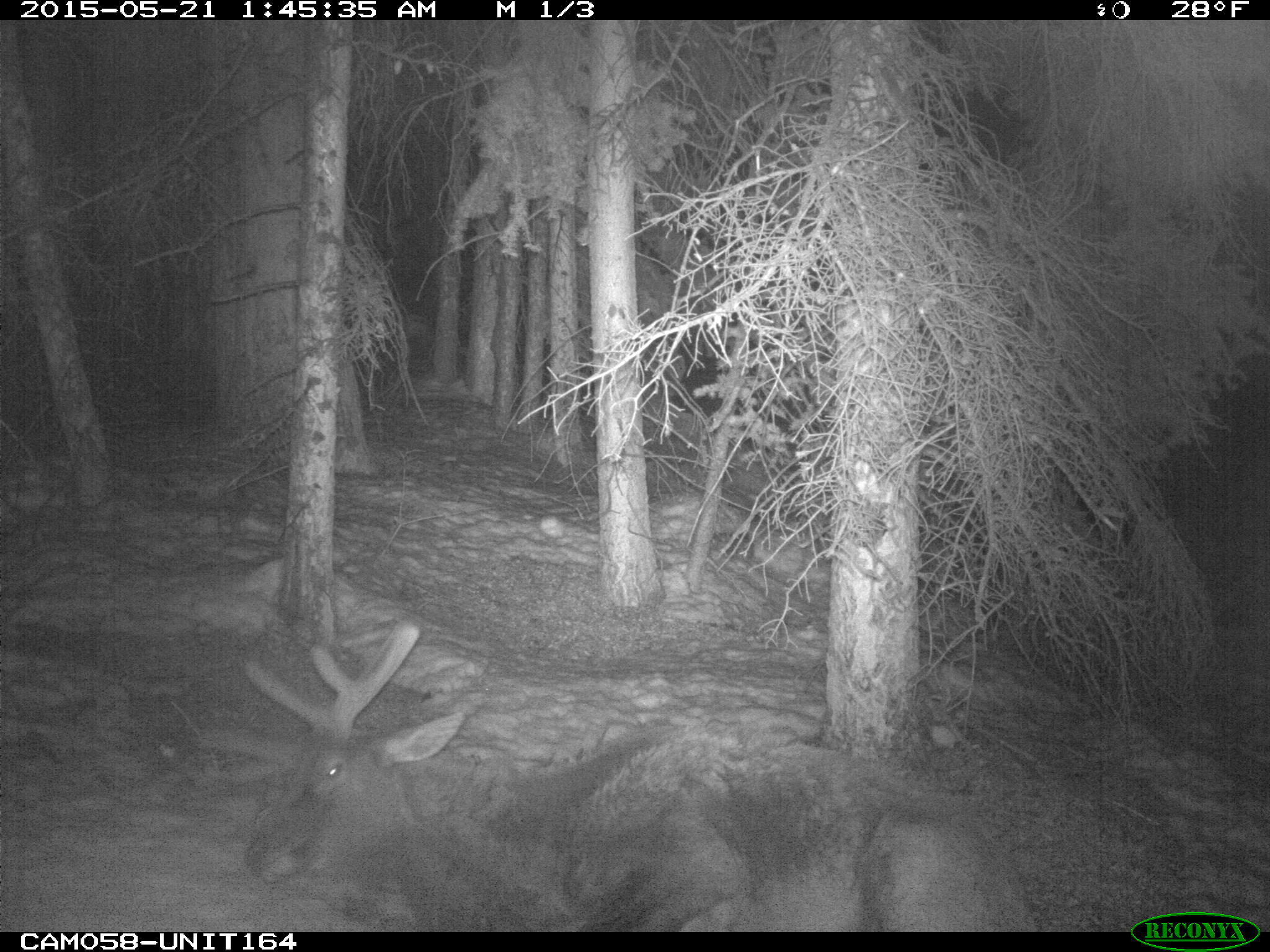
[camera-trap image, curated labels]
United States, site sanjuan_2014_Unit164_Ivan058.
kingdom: Animalia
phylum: Chordata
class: Mammalia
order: Artiodactyla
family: Cervidae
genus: Cervus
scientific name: Cervus elaphus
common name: red deer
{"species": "Cervus elaphus (red deer)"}